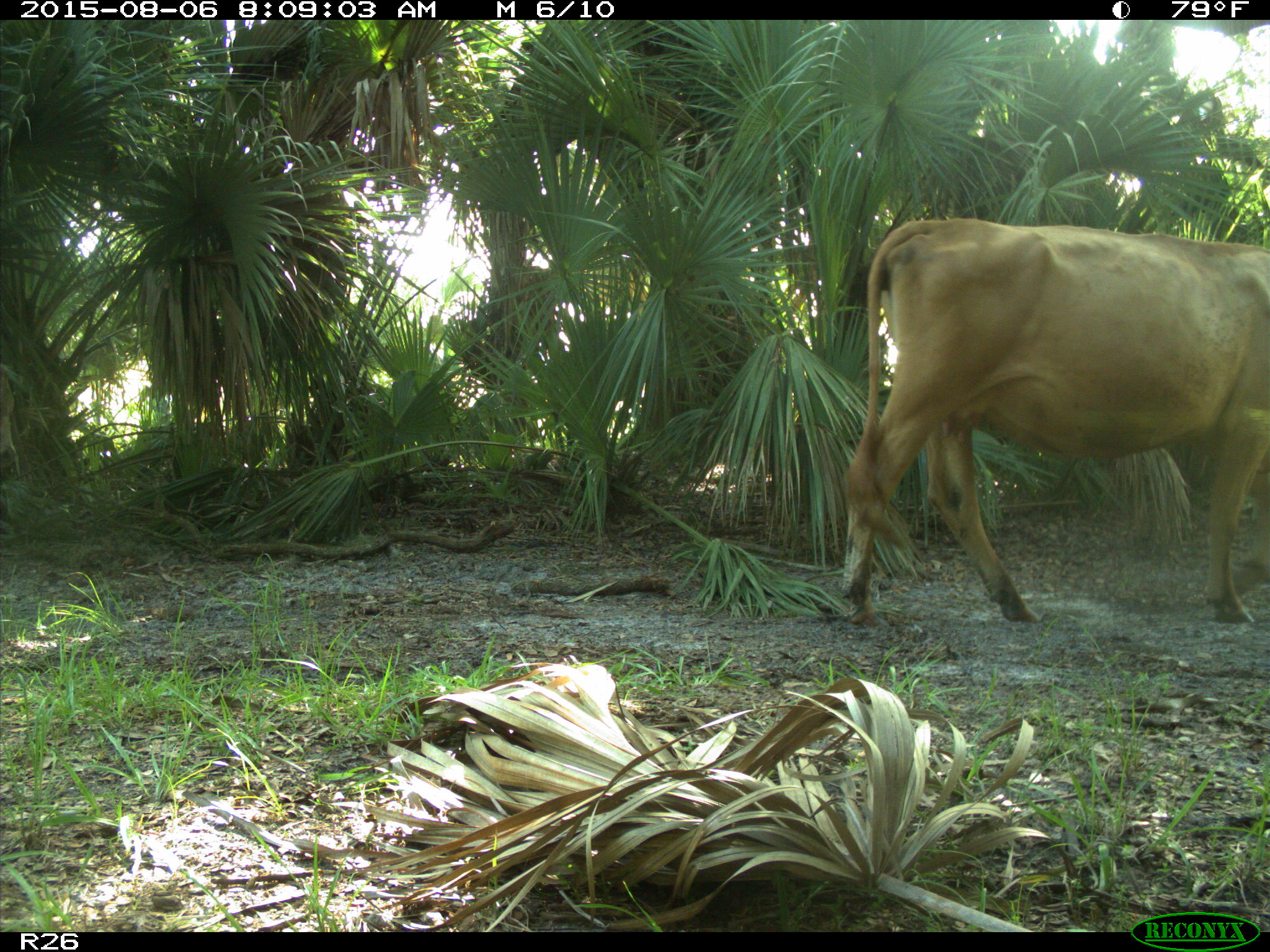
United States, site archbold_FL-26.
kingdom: Animalia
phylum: Chordata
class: Mammalia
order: Artiodactyla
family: Bovidae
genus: Bos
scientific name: Bos taurus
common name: domestic cow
Bos taurus (domestic cow).